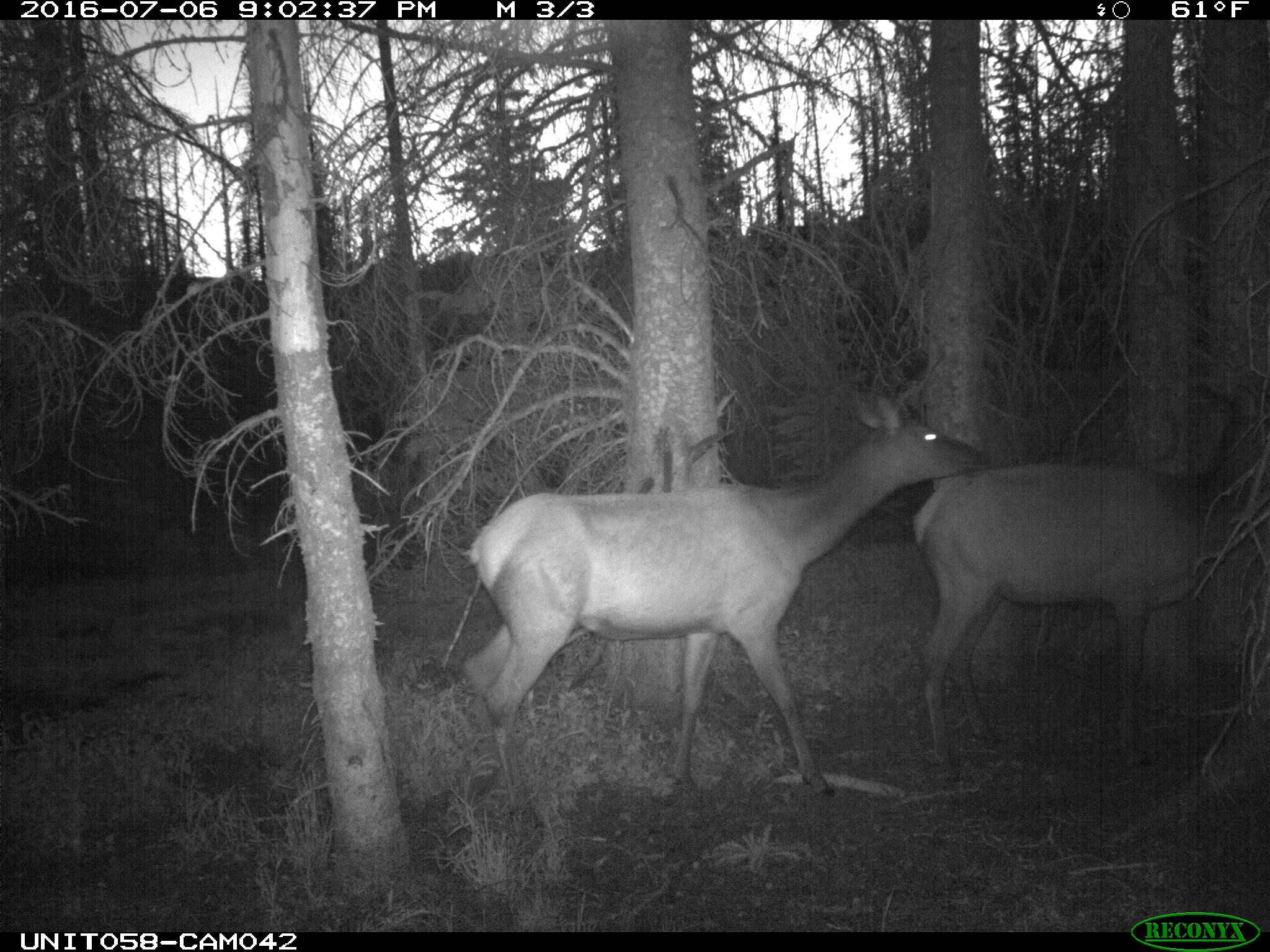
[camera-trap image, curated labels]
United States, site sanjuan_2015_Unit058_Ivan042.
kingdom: Animalia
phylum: Chordata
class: Mammalia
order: Artiodactyla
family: Cervidae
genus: Cervus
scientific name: Cervus elaphus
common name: red deer